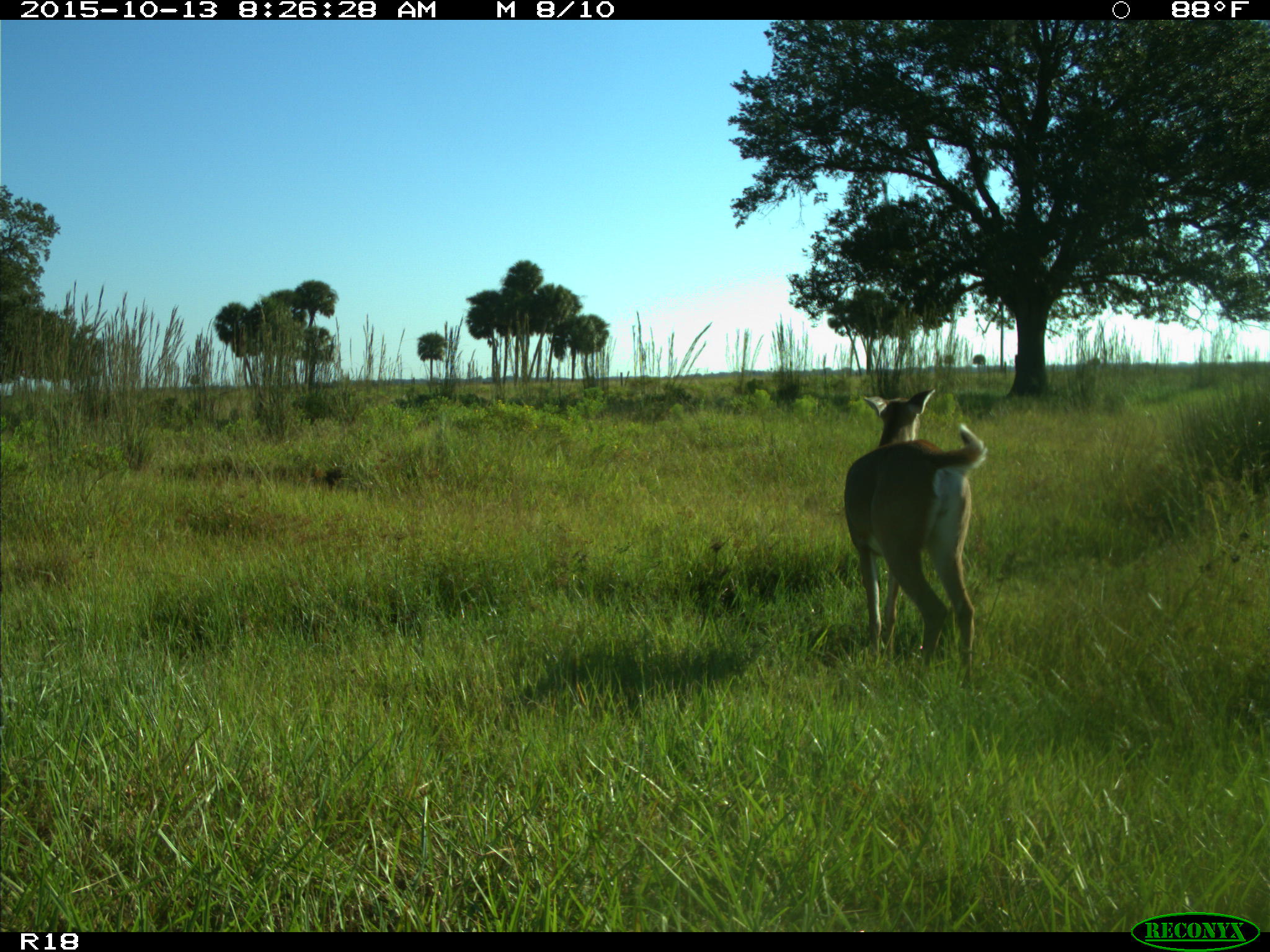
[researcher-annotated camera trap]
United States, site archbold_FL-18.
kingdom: Animalia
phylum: Chordata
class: Mammalia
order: Artiodactyla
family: Cervidae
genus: Odocoileus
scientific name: Odocoileus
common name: deer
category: unidentified deer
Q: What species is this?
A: Unidentified deer (deer) (Odocoileus).